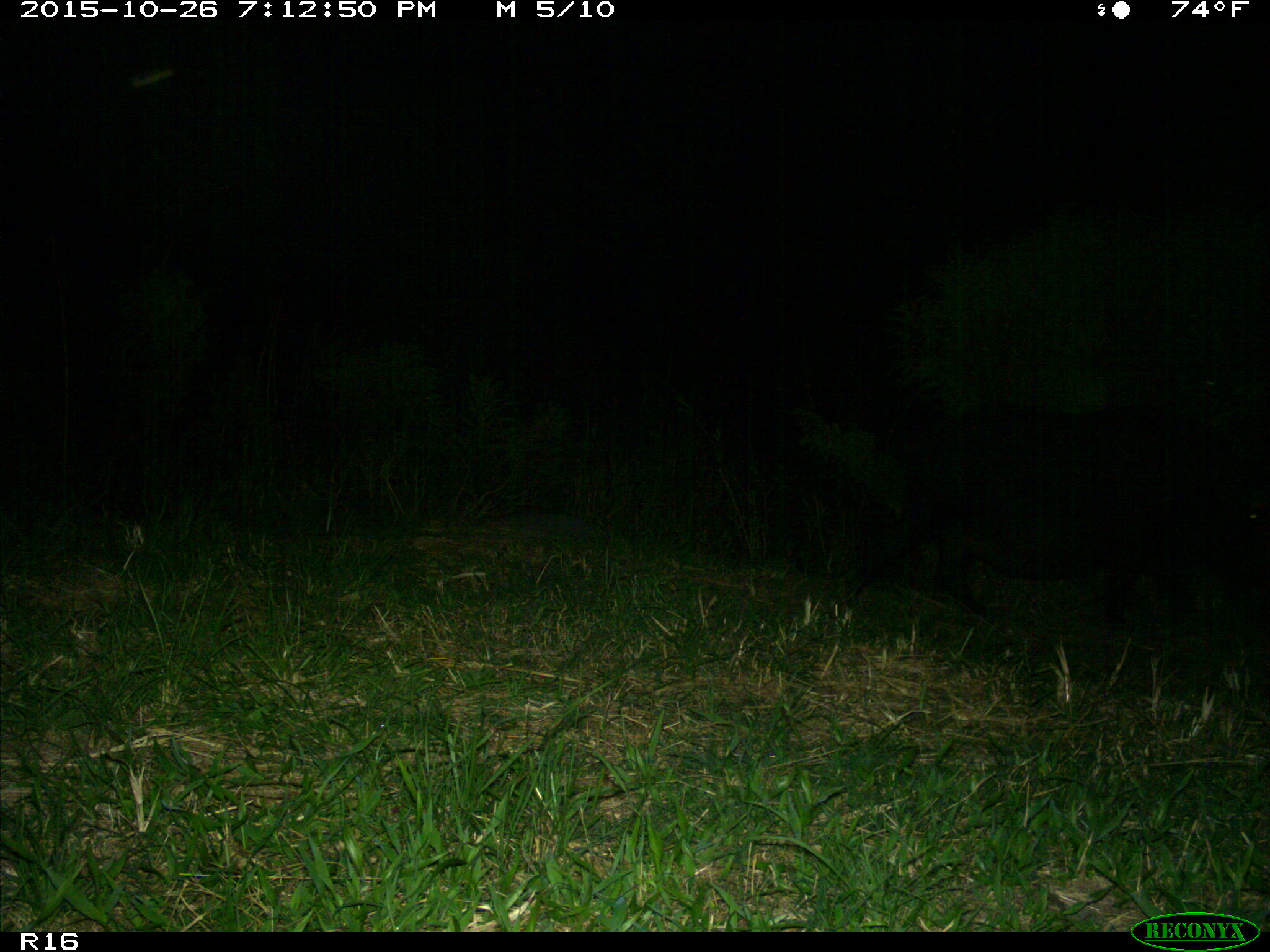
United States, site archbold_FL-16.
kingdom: Animalia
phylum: Chordata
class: Mammalia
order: Artiodactyla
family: Suidae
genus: Sus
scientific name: Sus scrofa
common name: wild boar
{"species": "Sus scrofa (wild boar)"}